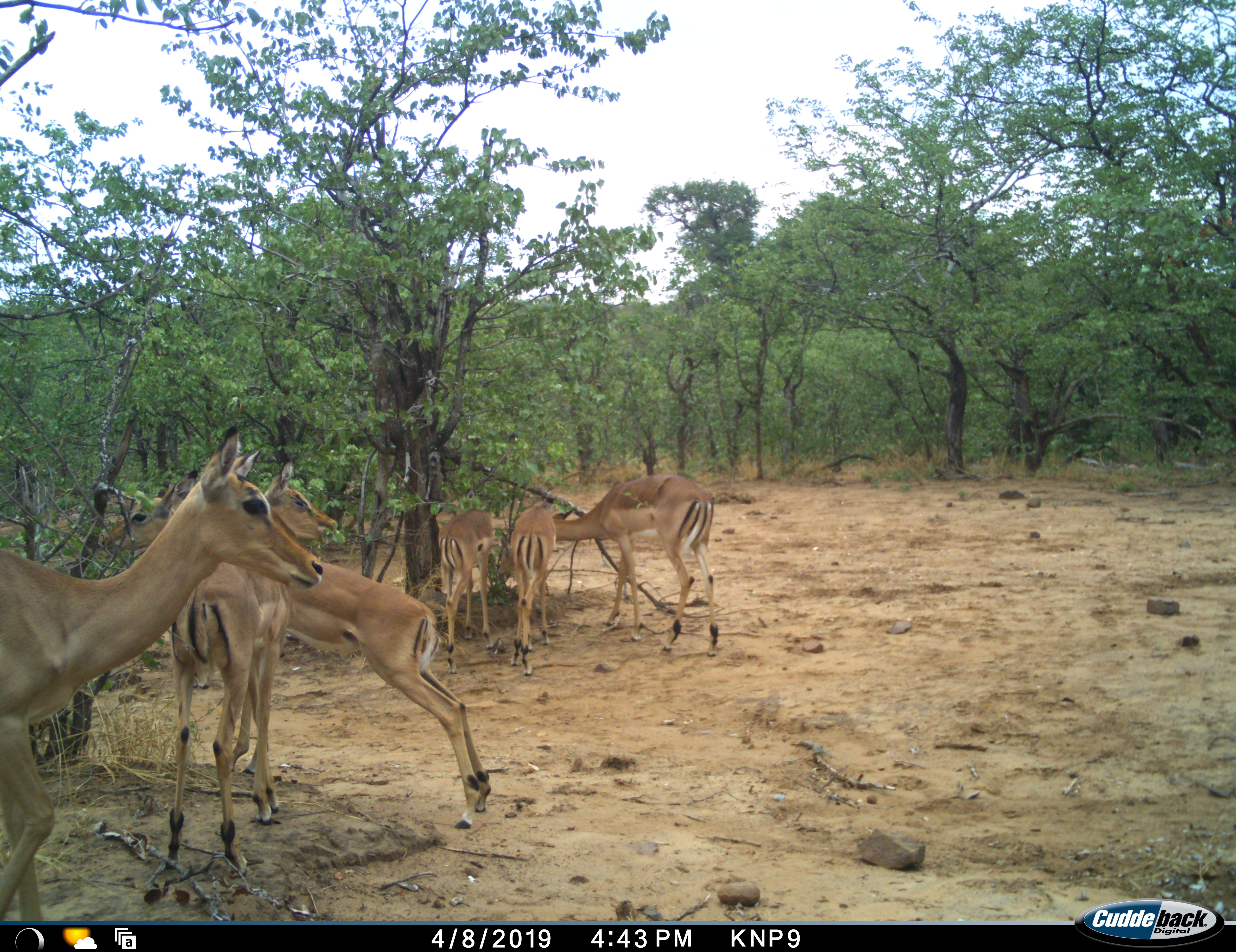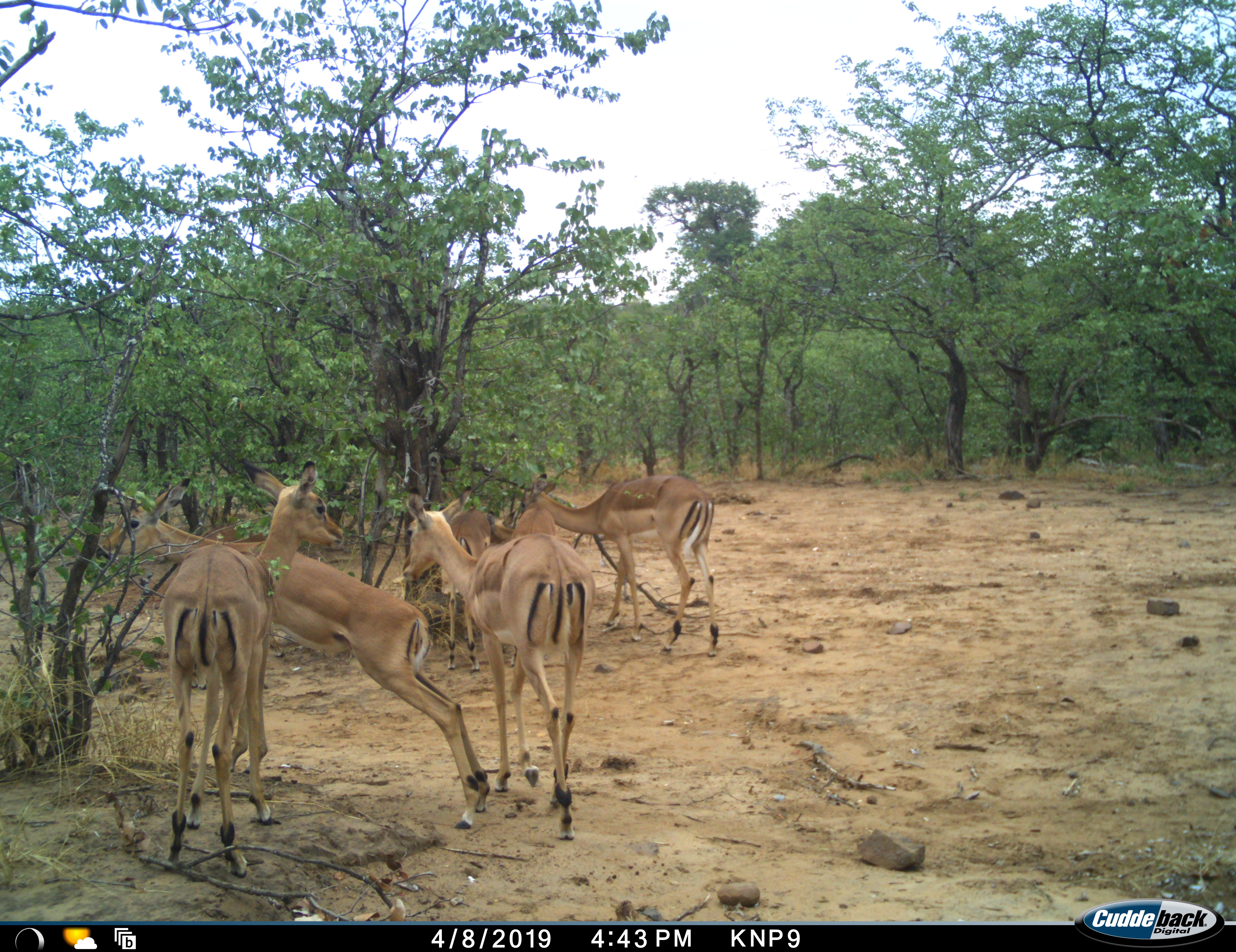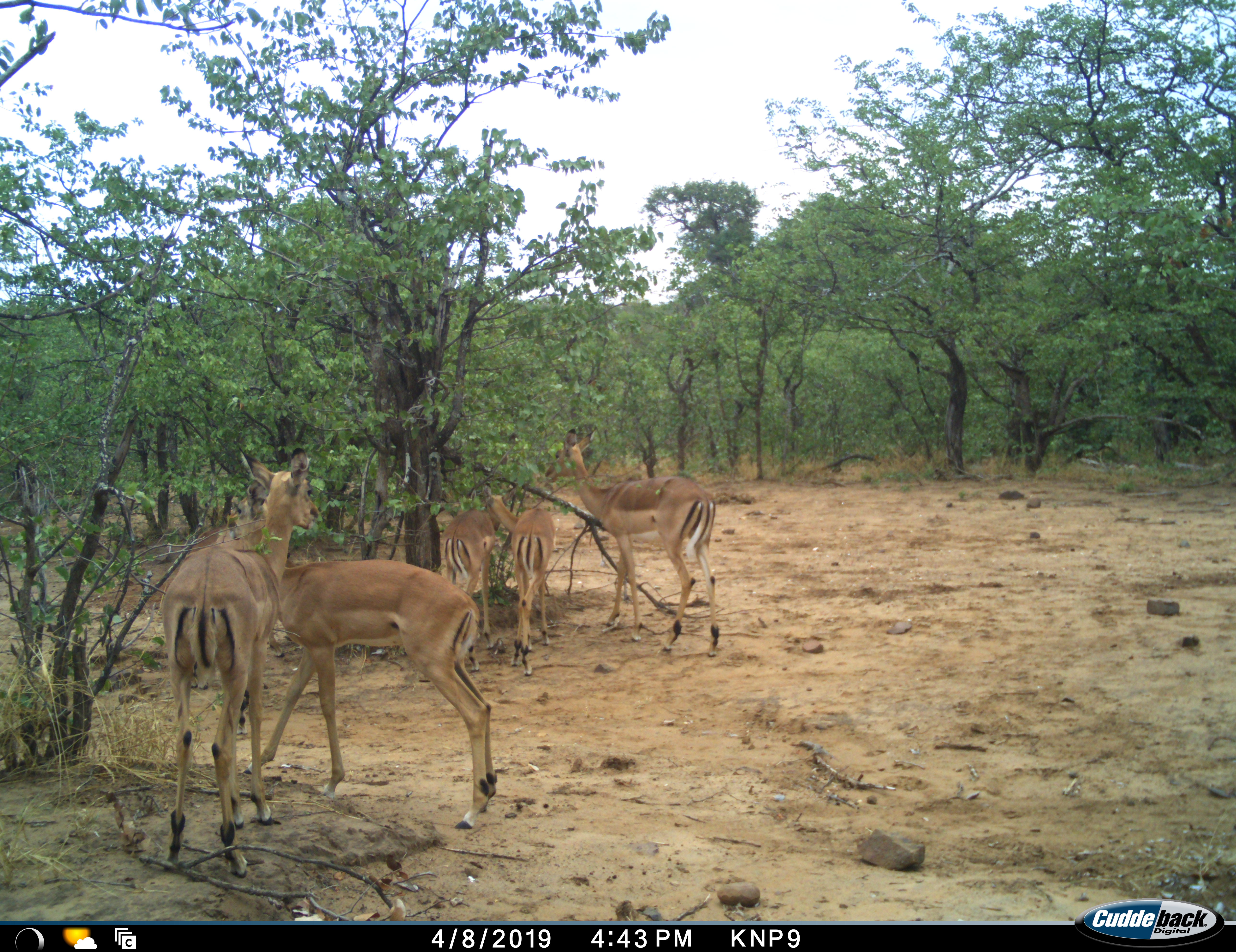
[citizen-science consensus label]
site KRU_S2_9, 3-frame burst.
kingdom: Animalia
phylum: Chordata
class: Mammalia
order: Artiodactyla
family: Bovidae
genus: Aepyceros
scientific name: Aepyceros melampus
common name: impala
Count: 6.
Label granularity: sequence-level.